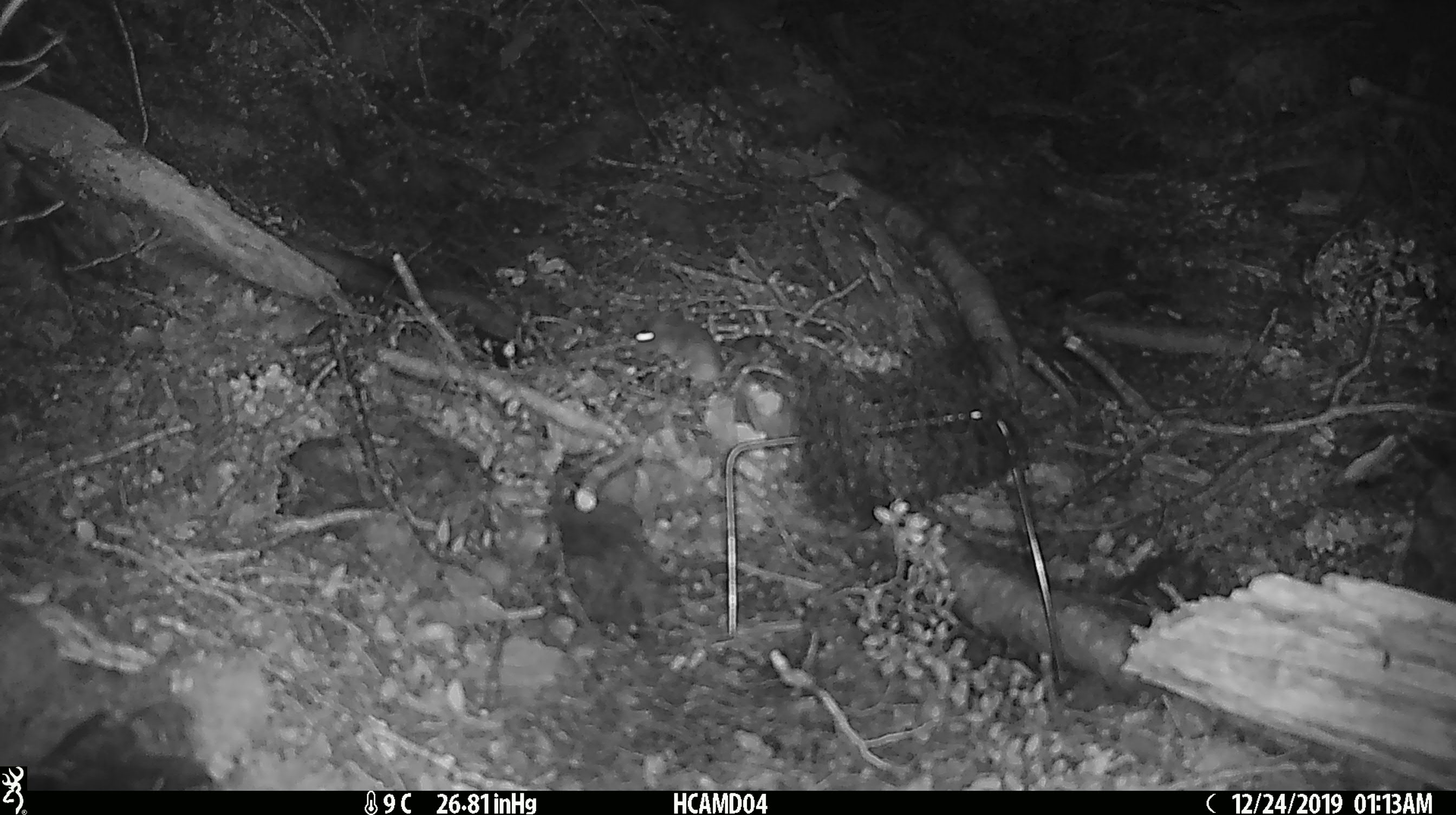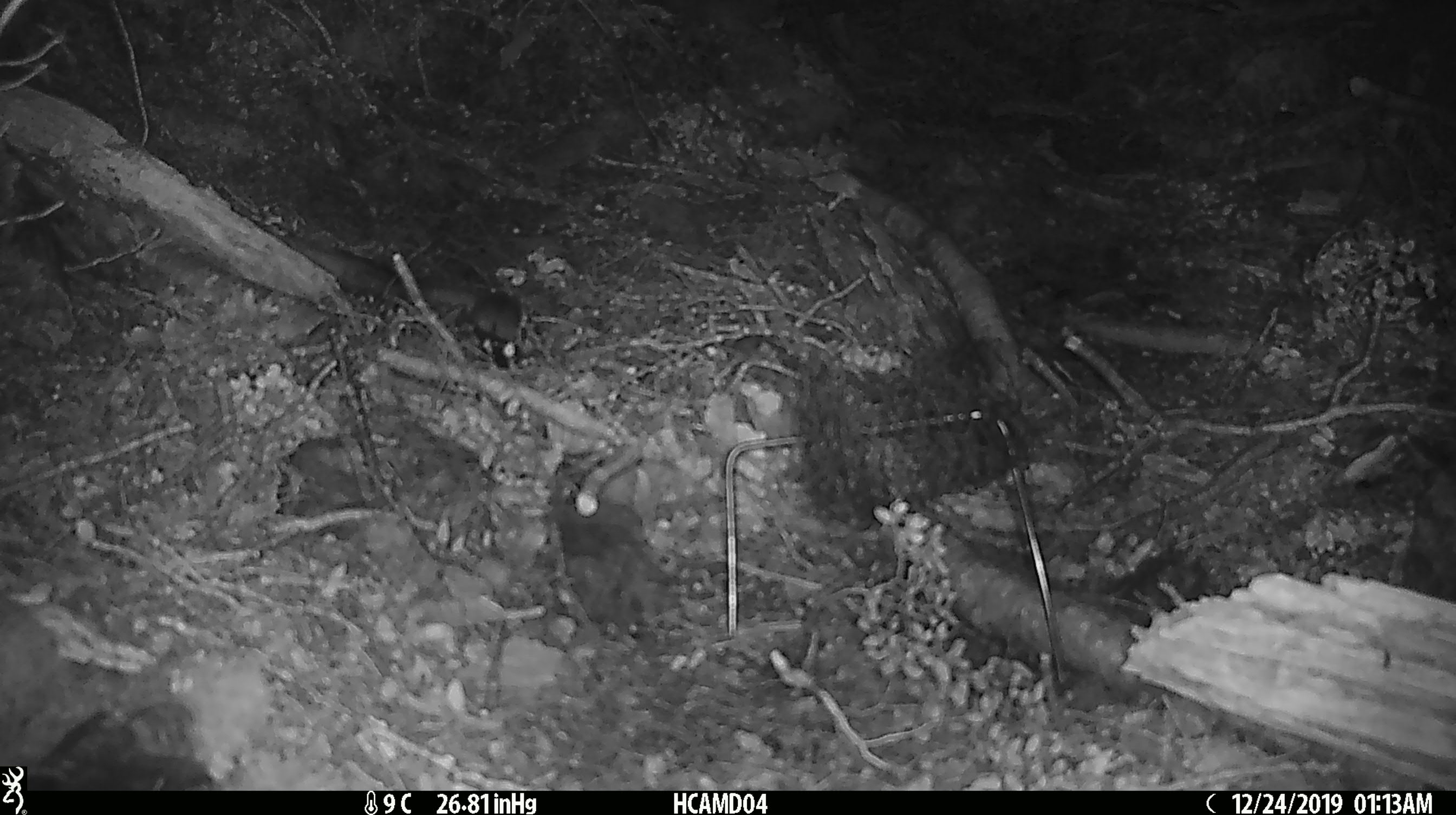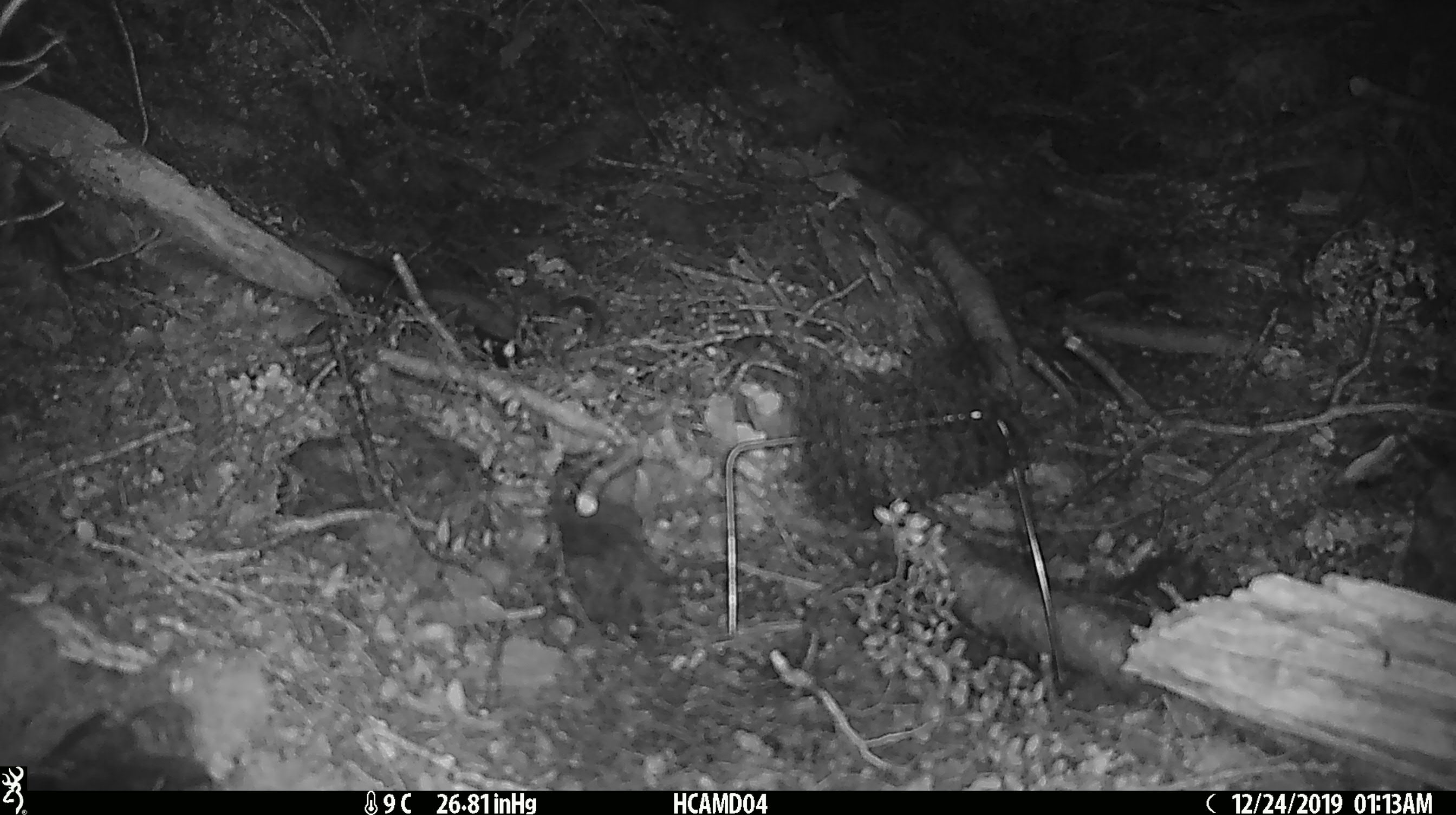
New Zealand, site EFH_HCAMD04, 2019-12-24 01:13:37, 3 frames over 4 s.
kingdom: Animalia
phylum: Chordata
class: Mammalia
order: Rodentia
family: Muridae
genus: Mus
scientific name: Mus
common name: mouse